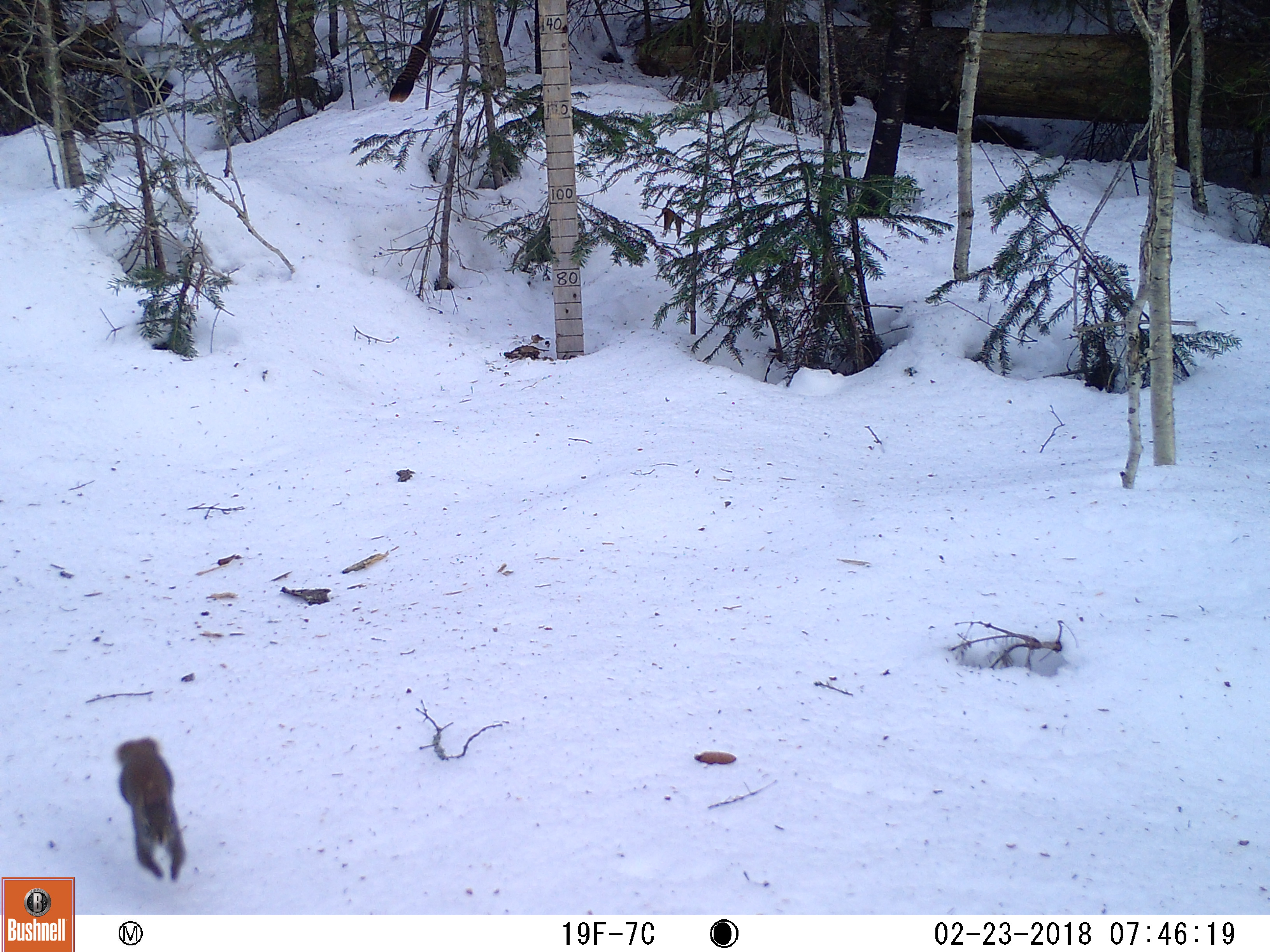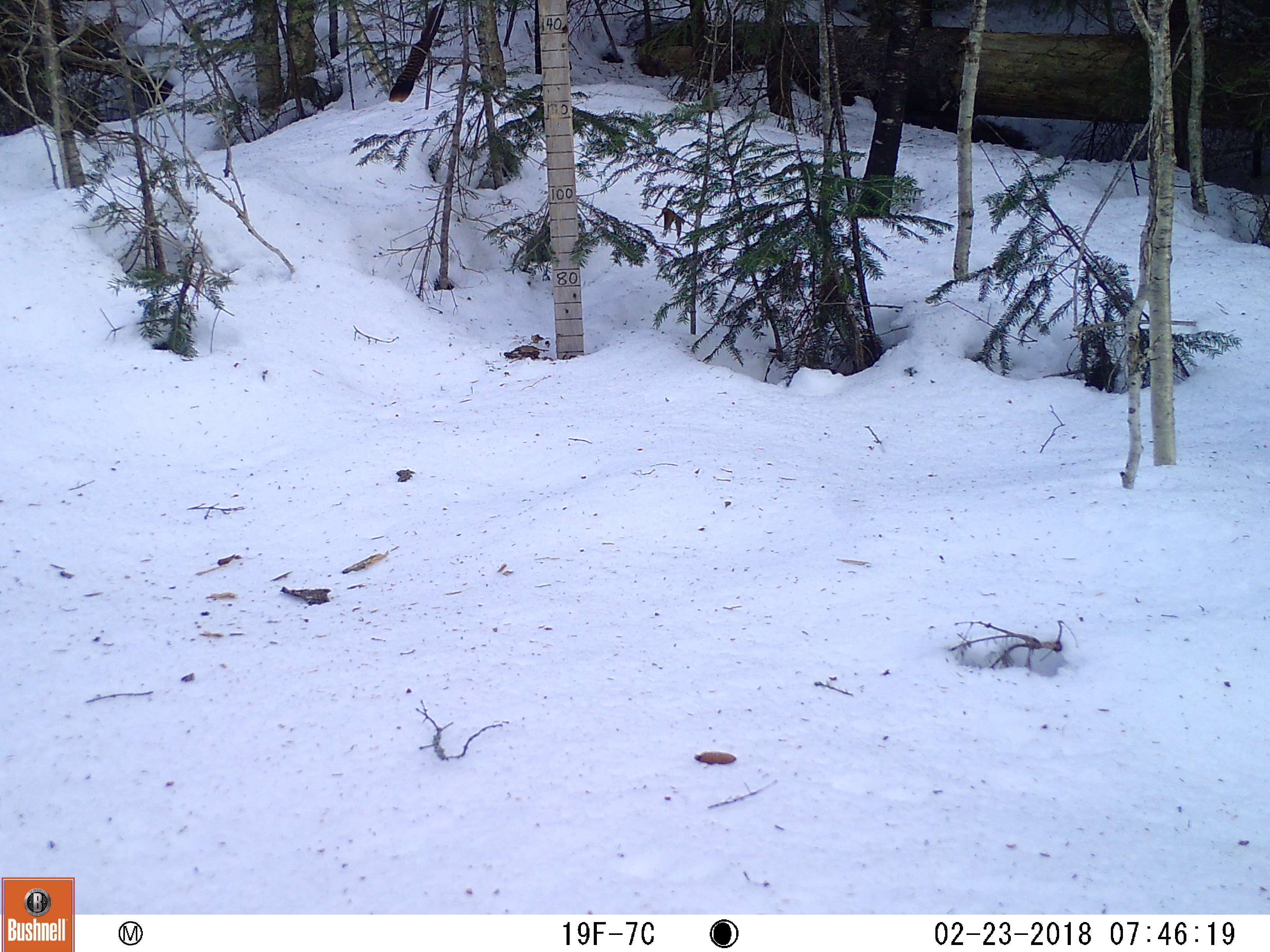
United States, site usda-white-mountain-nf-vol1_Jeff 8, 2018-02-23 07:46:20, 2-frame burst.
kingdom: Animalia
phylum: Chordata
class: Mammalia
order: Rodentia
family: Sciuridae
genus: Tamiasciurus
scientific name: Tamiasciurus hudsonicus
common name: red squirrel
Red squirrel (Tamiasciurus hudsonicus).